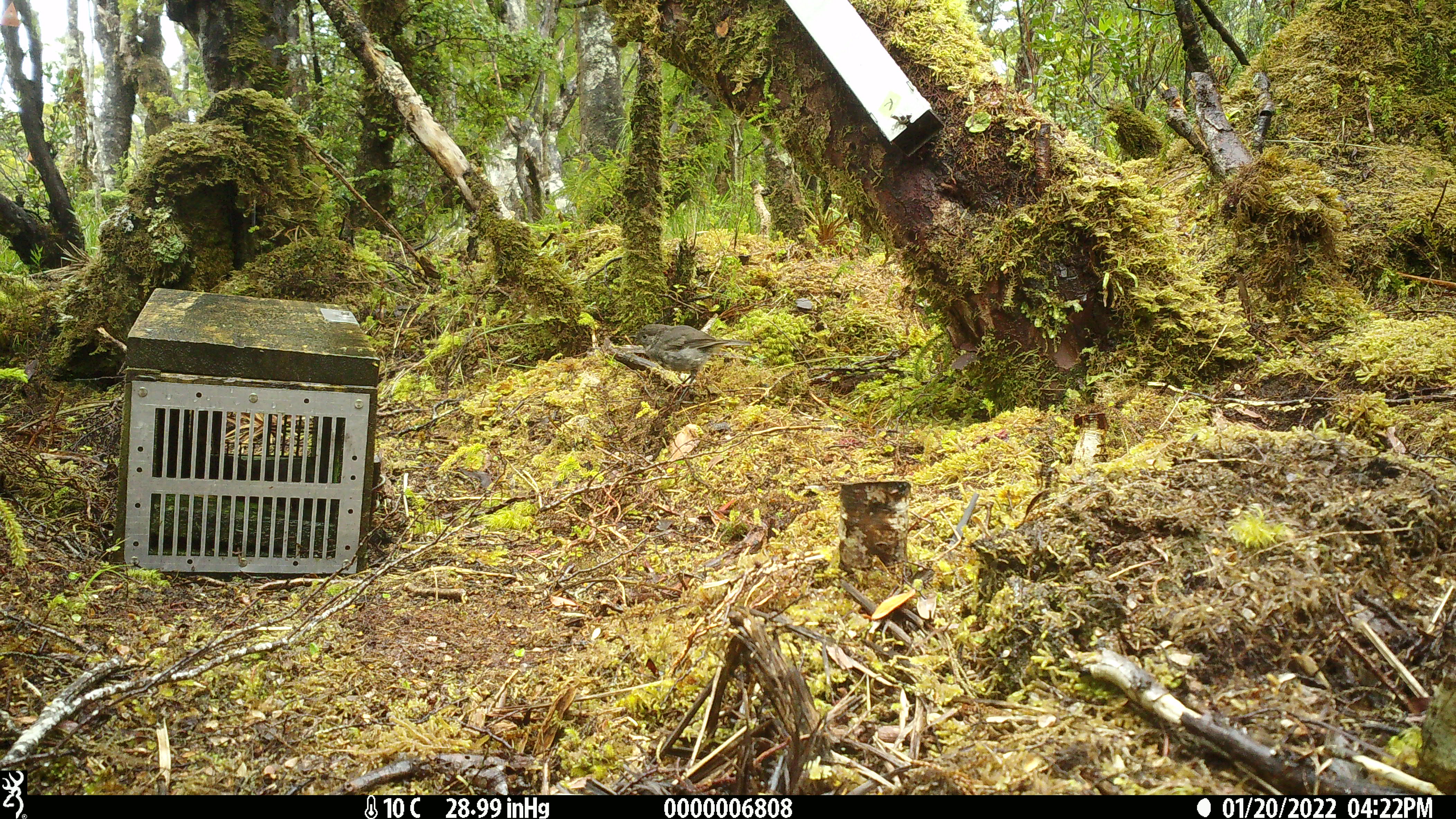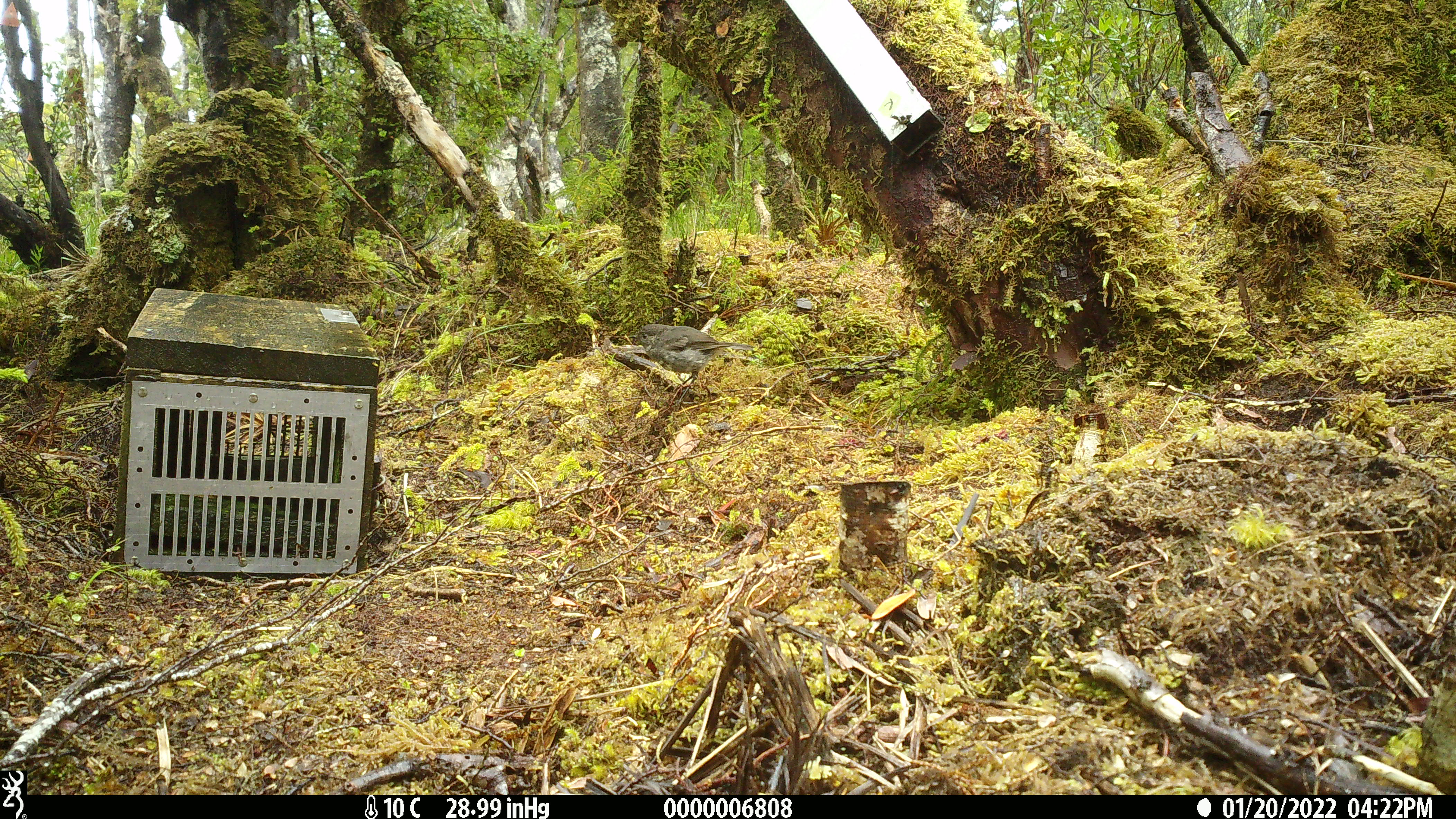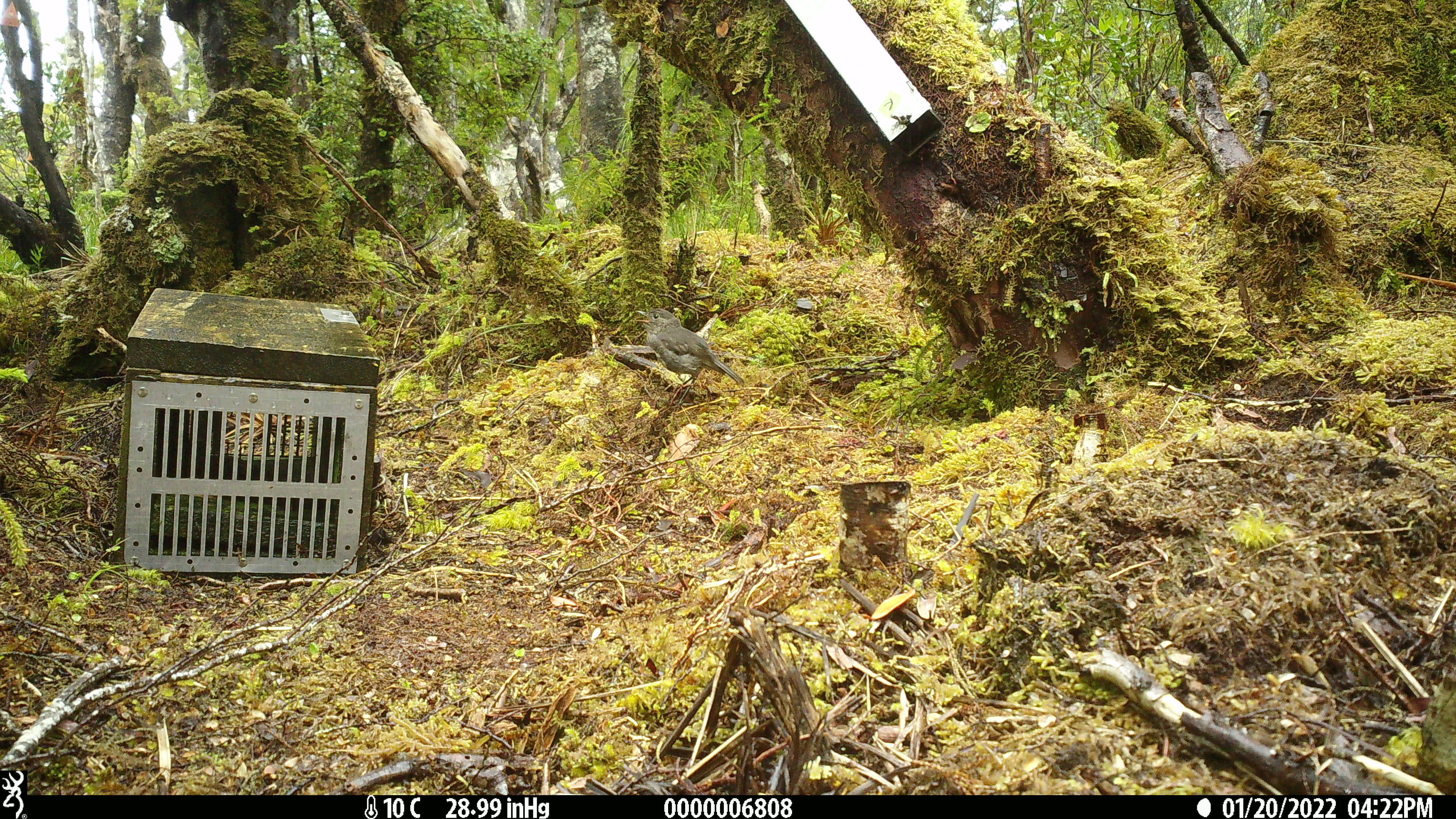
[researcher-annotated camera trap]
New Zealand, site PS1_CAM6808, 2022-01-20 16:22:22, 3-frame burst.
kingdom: Animalia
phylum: Chordata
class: Aves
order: Passeriformes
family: Petroicidae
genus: Petroica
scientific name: Petroica australis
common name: new zealand robin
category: robin